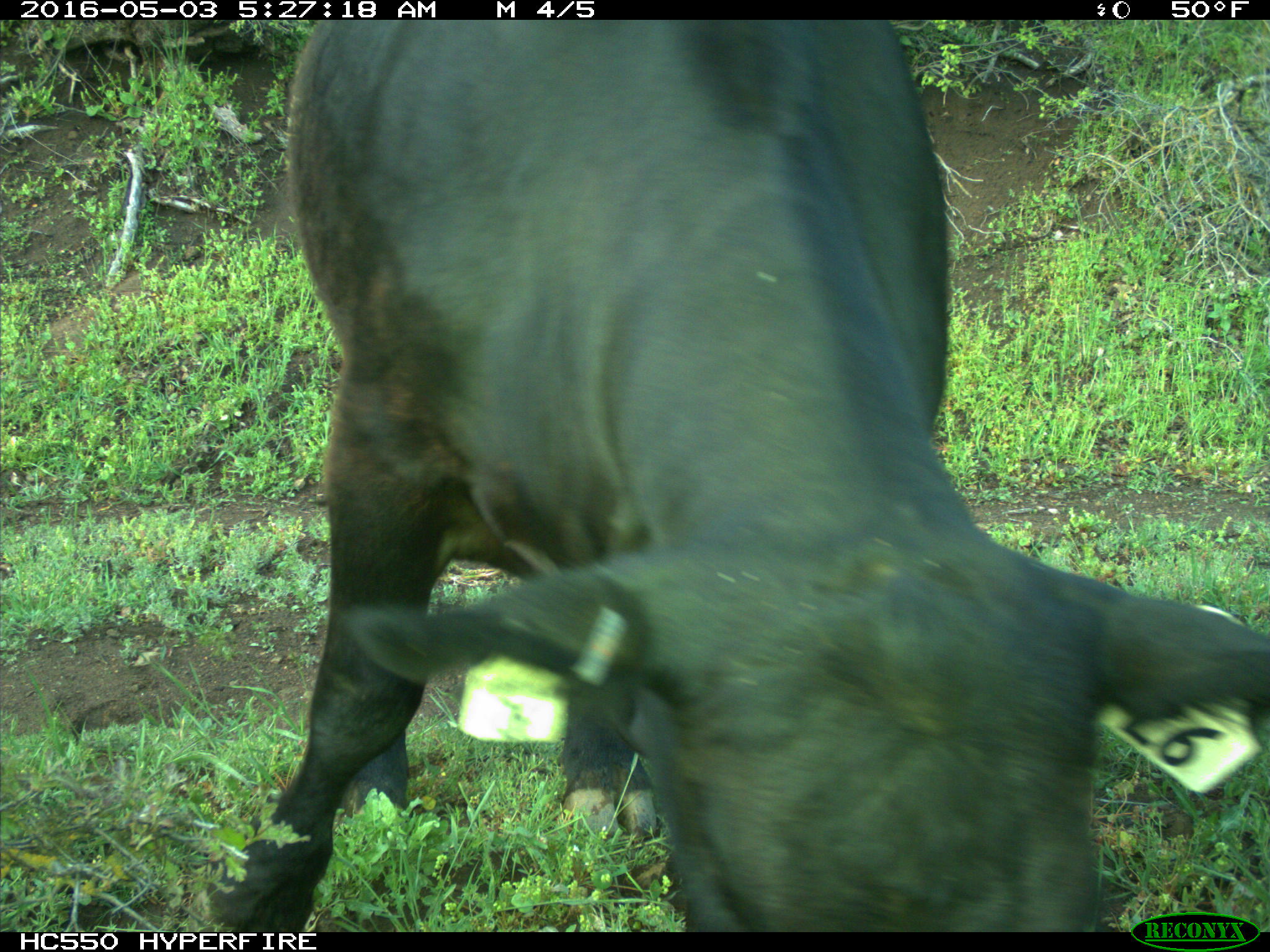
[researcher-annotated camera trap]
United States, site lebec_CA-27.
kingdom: Animalia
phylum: Chordata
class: Mammalia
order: Artiodactyla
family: Bovidae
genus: Bos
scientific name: Bos taurus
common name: domestic cow